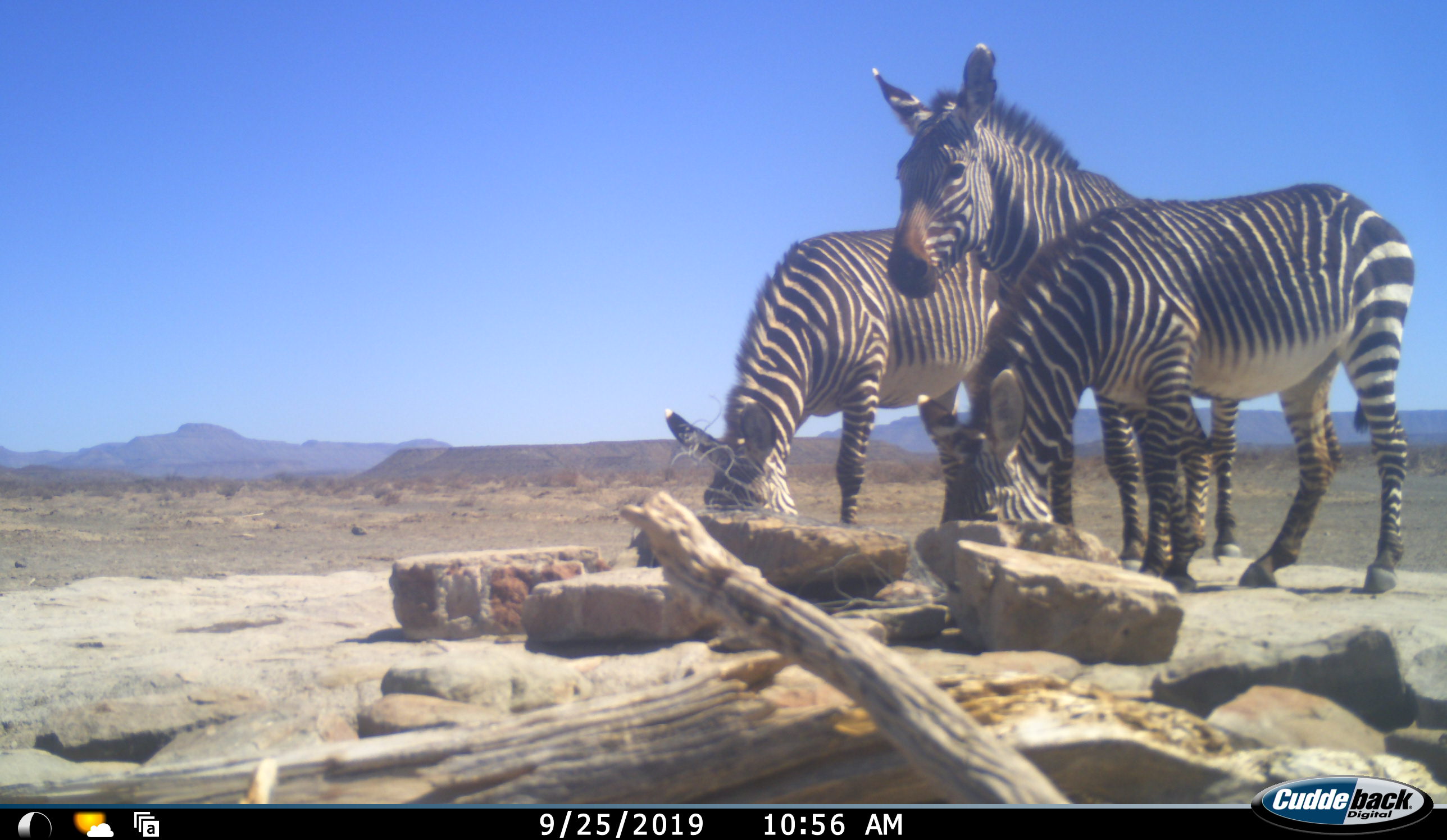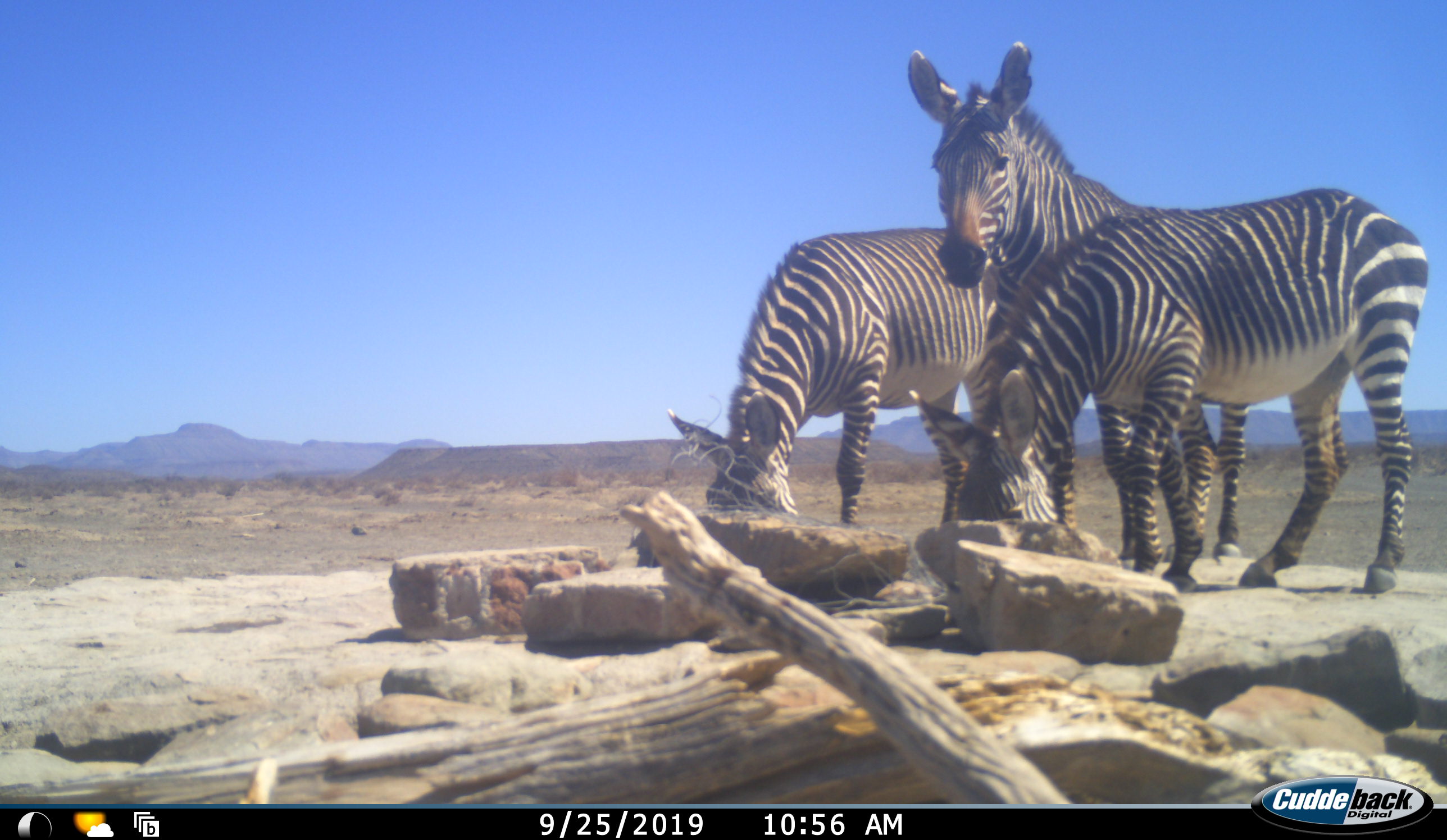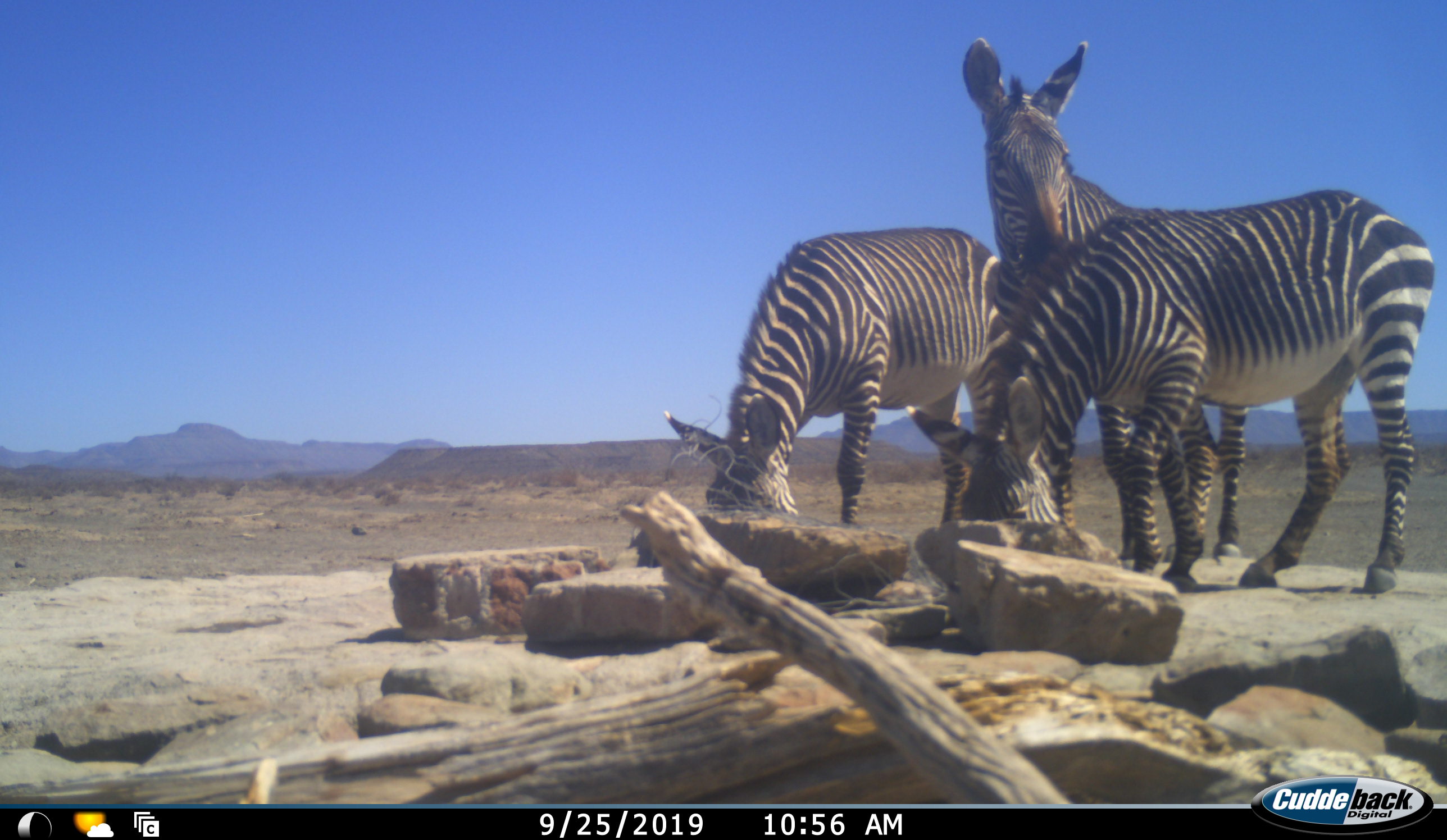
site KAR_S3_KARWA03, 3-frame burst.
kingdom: Animalia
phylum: Chordata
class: Mammalia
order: Perissodactyla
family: Equidae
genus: Equus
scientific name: Equus zebra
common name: mountain zebra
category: zebramountain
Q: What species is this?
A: Zebramountain (mountain zebra) (Equus zebra).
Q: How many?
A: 3.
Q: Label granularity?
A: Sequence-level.